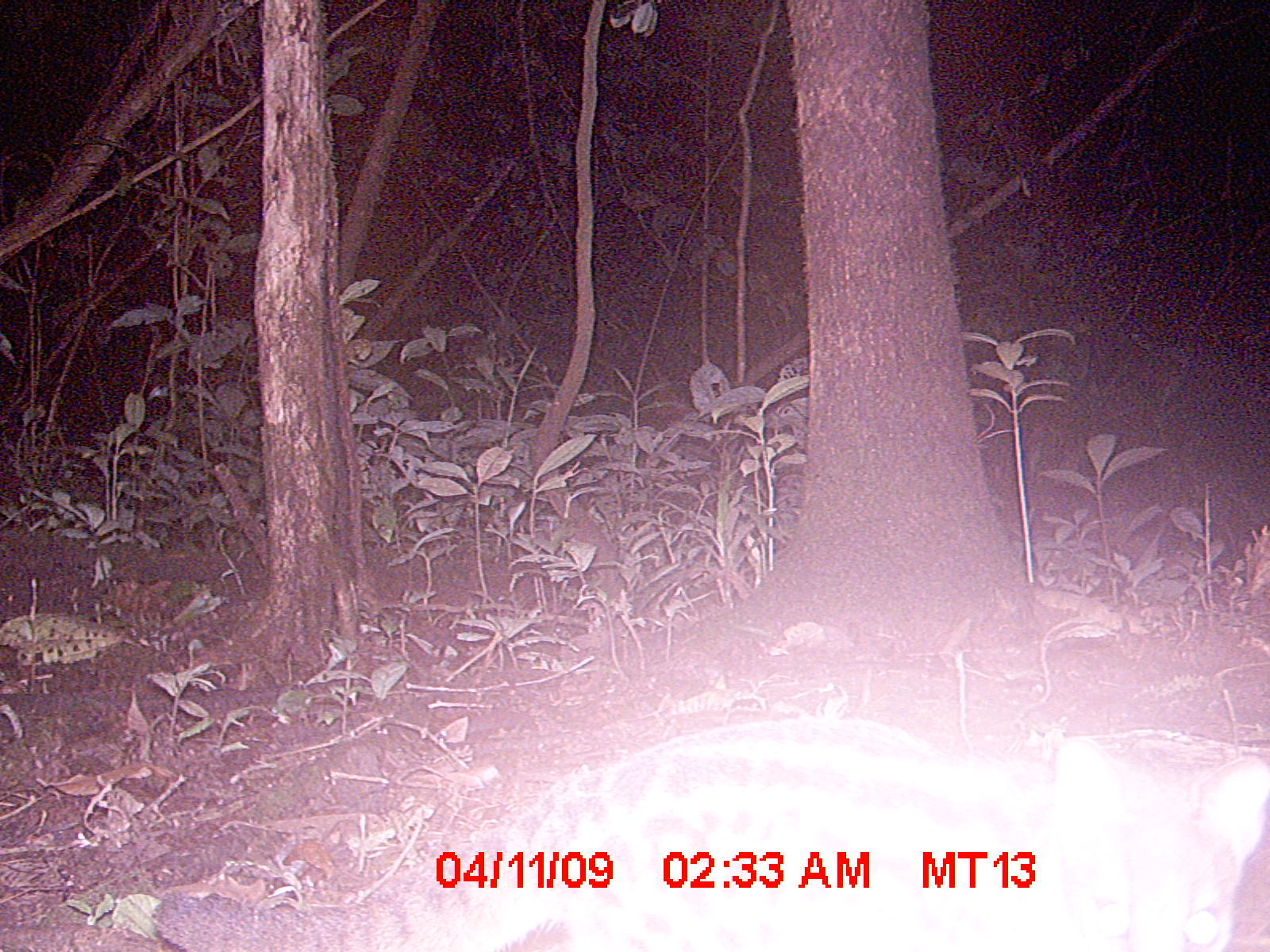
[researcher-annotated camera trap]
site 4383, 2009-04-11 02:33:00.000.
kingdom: Animalia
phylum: Chordata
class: Mammalia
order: Carnivora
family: Eupleridae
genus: Fossa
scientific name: Fossa fossana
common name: fanaloka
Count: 1.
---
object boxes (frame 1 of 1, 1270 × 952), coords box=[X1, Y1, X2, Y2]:
fossa fossana: box=[149, 713, 1270, 952]